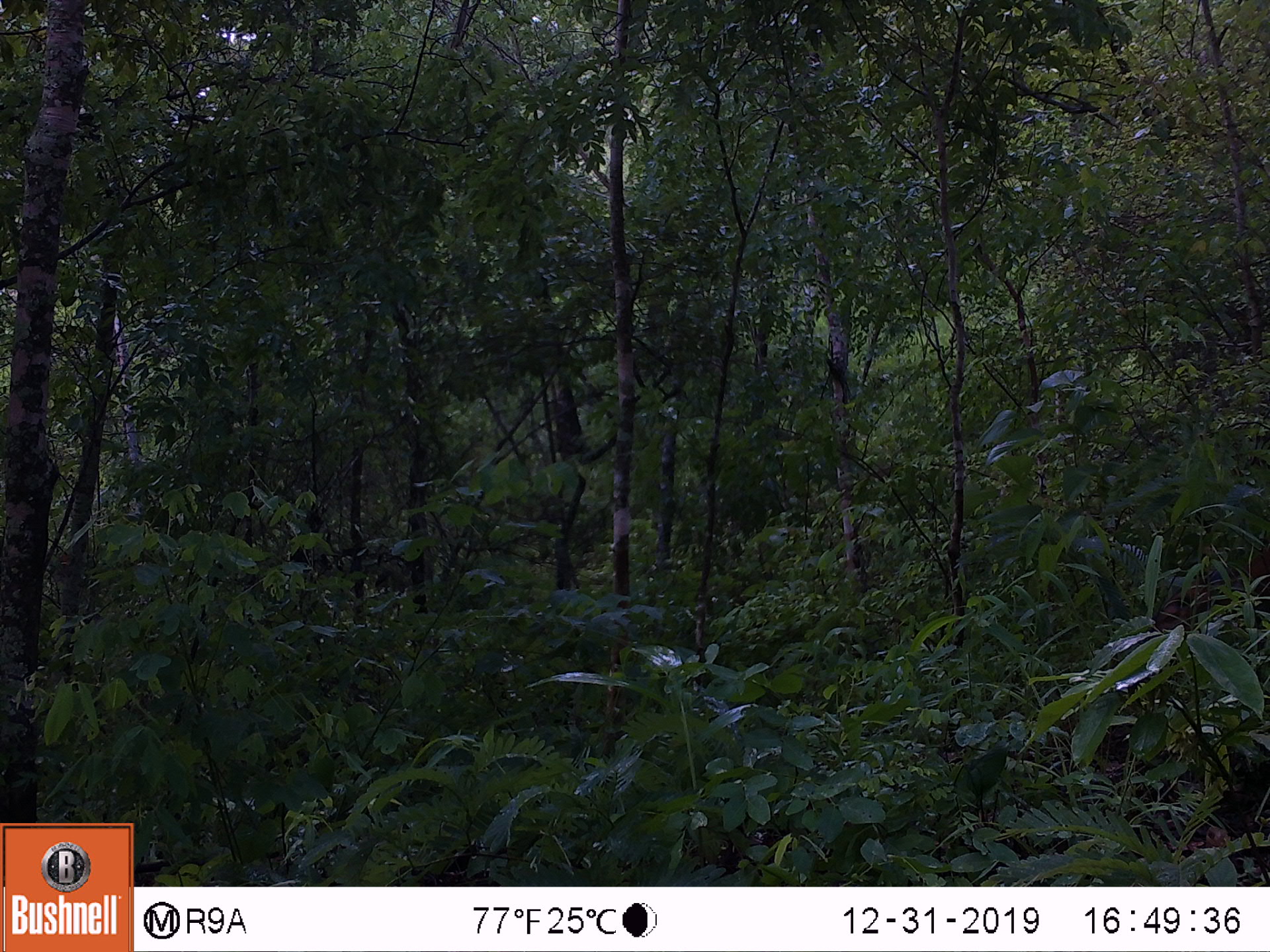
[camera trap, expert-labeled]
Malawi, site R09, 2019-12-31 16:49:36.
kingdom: Animalia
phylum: Chordata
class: Mammalia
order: Artiodactyla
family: Bovidae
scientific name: Antilopinae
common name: small antelope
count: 1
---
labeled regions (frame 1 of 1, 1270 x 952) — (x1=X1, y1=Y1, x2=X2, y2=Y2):
small antelope: (x1=1128, y1=544, x2=1269, y2=667)